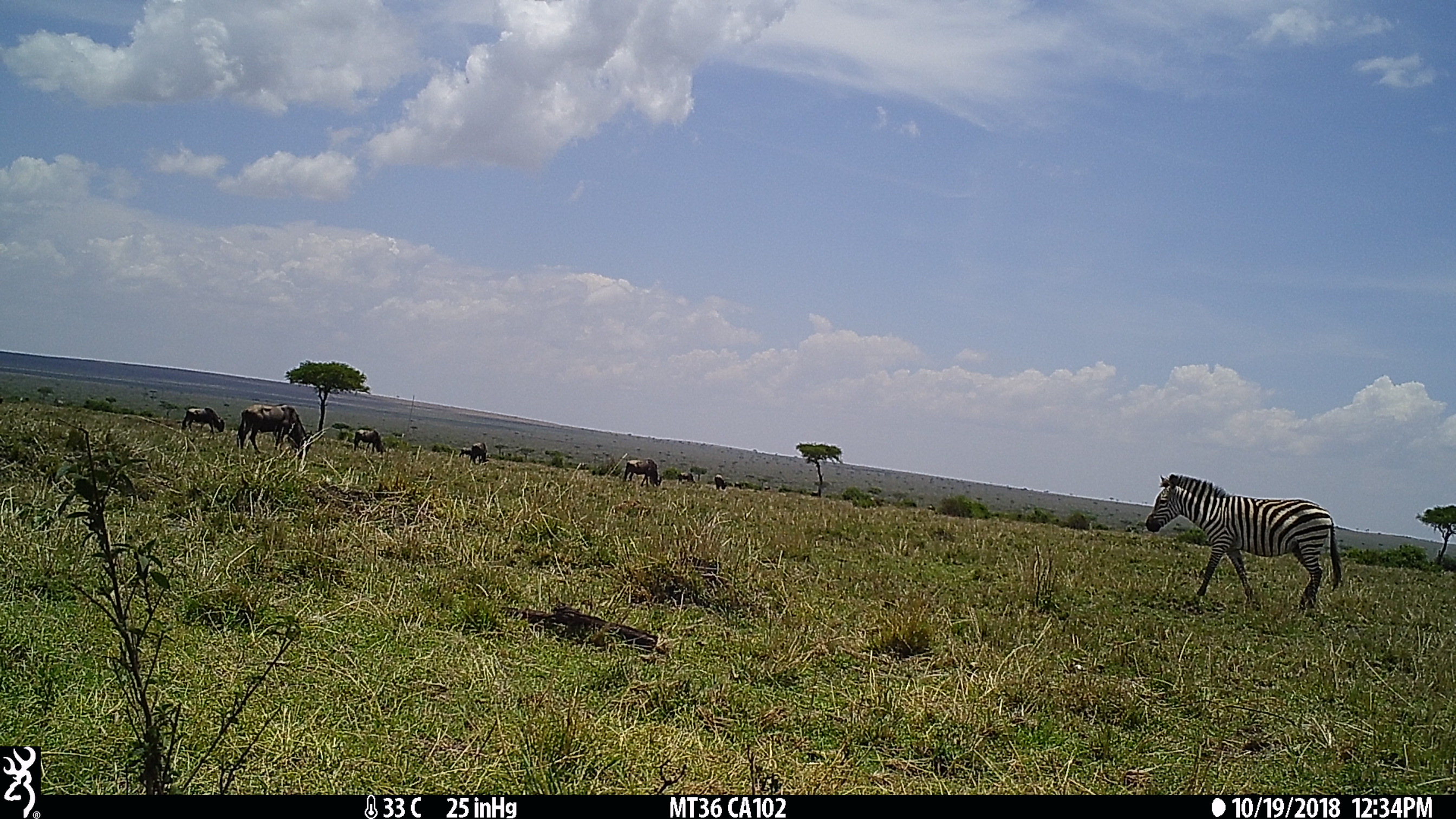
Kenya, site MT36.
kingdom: Animalia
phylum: Chordata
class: Mammalia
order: Artiodactyla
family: Bovidae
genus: Connochaetes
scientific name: Connochaetes taurinus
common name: blue wildebeest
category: wildebeest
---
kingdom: Animalia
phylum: Chordata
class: Mammalia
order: Perissodactyla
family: Equidae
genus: Equus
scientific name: Equus quagga burchellii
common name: burchell's zebra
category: zebra